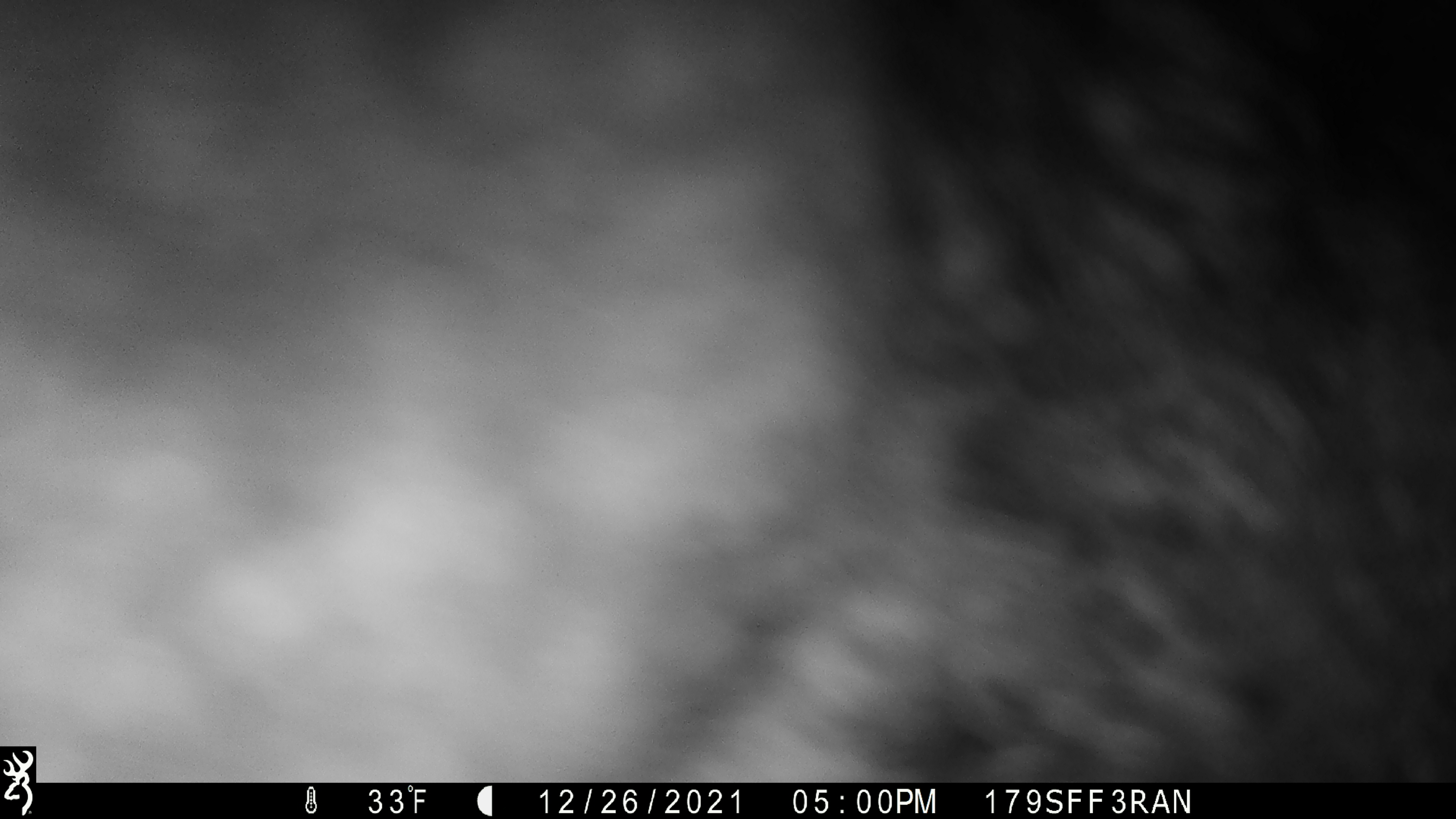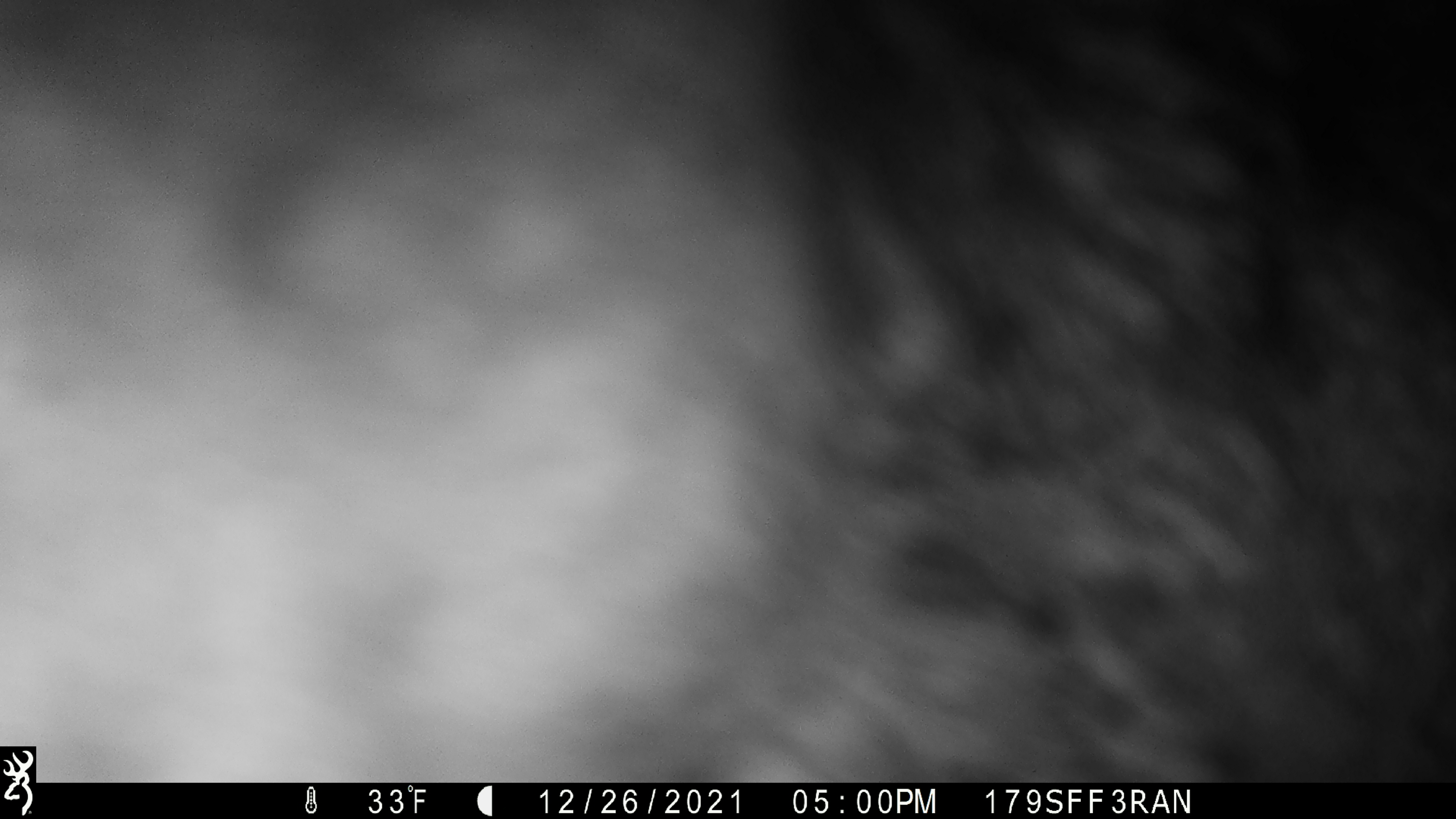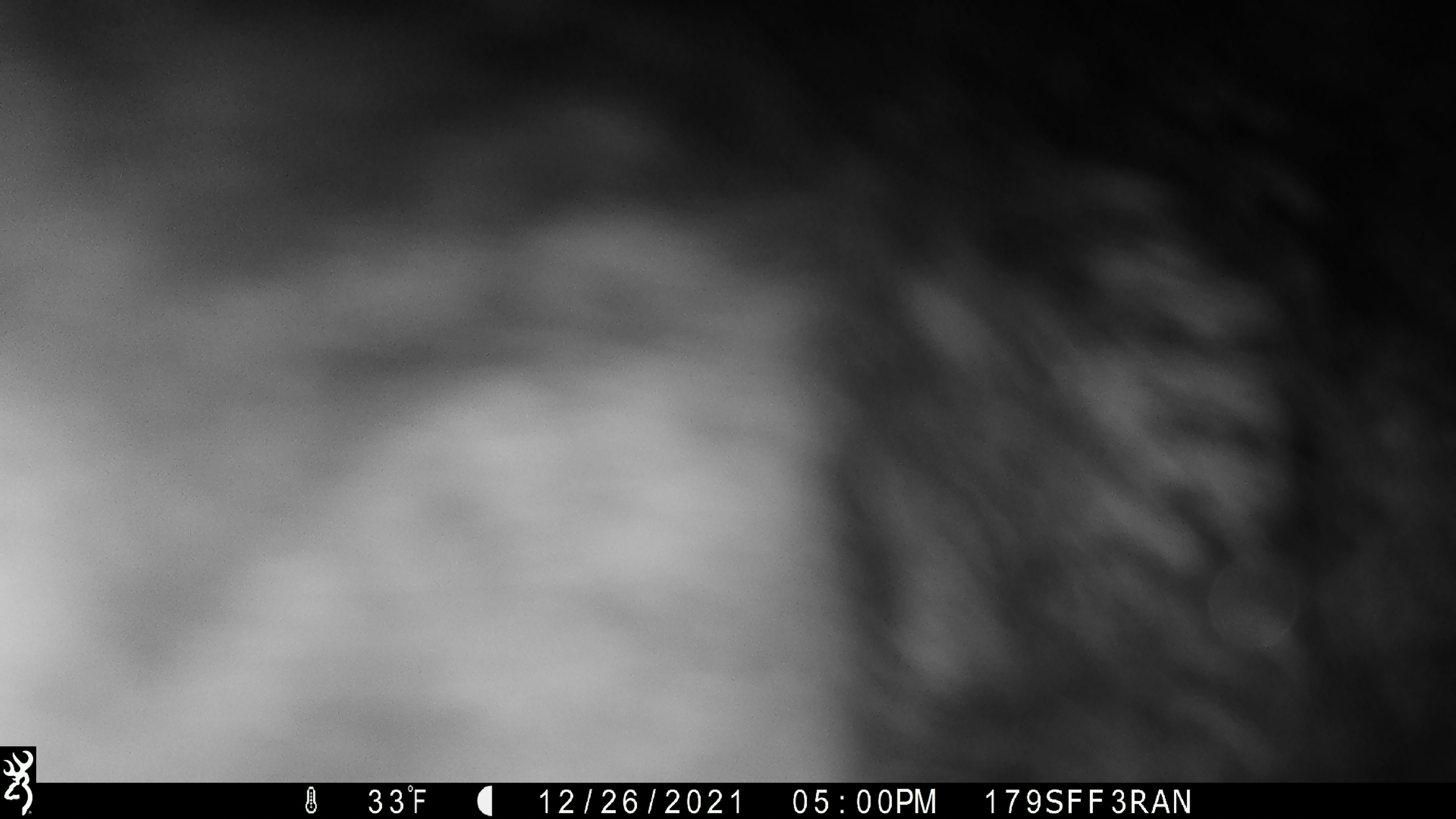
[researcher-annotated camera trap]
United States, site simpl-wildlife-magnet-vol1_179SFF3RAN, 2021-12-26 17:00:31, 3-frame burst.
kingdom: Animalia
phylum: Chordata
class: Mammalia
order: Artiodactyla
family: Cervidae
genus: Alces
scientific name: Alces alces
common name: moose